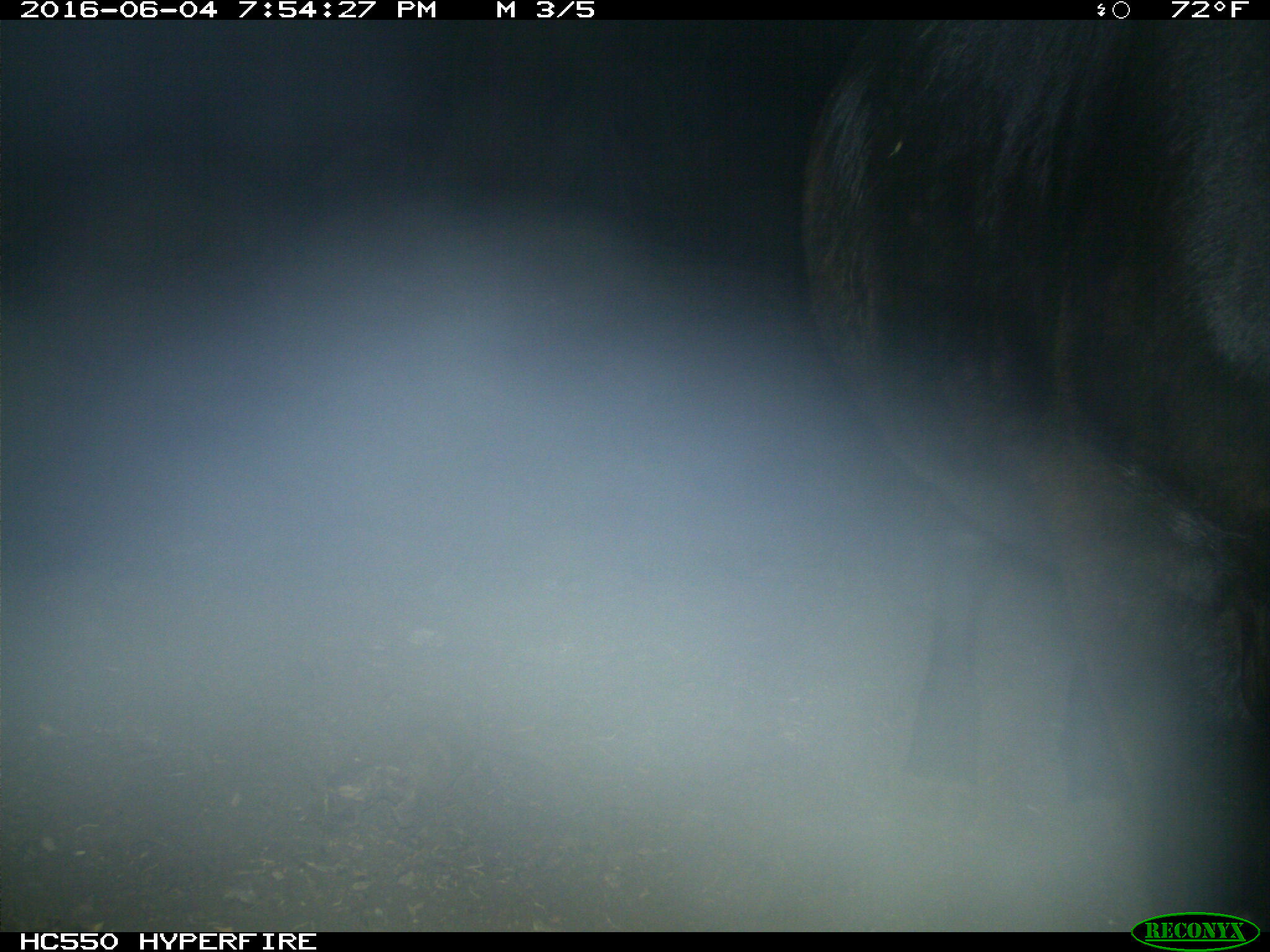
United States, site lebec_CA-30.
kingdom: Animalia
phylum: Chordata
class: Mammalia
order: Artiodactyla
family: Bovidae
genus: Bos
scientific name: Bos taurus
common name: domestic cow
Bos taurus (domestic cow).